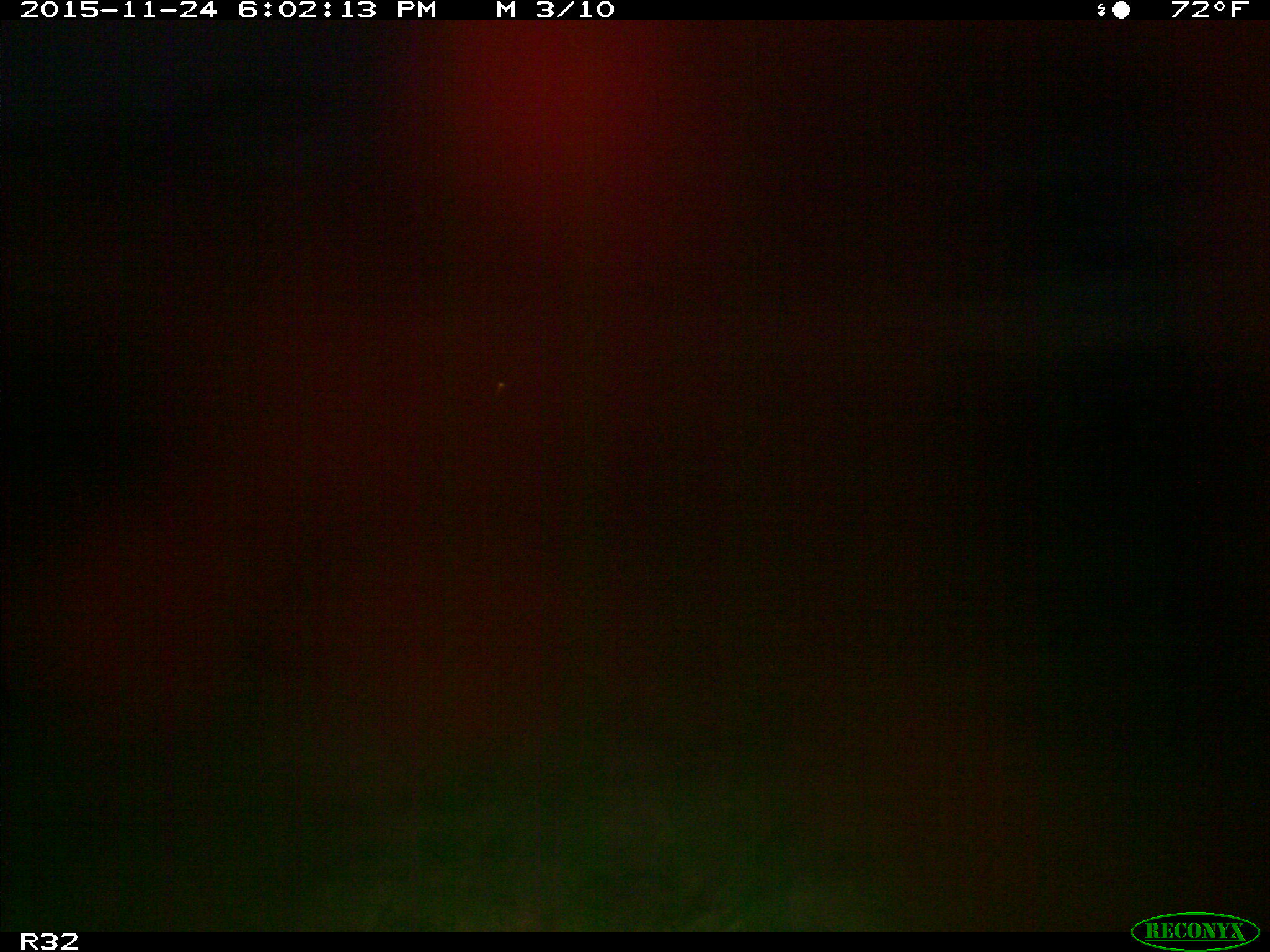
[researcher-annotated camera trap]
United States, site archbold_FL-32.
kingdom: Animalia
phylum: Chordata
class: Mammalia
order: Artiodactyla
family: Bovidae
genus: Bos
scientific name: Bos taurus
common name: domestic cow